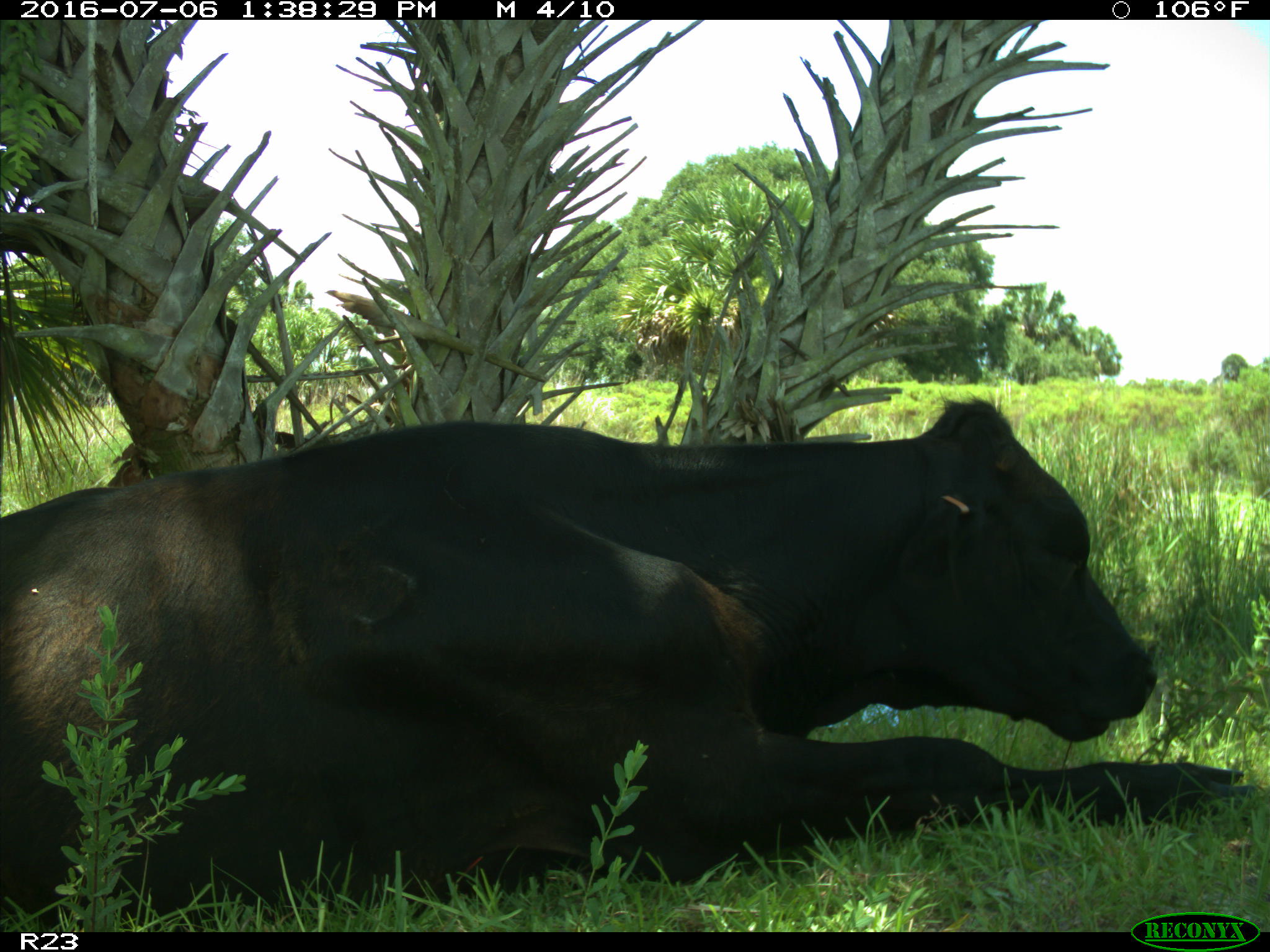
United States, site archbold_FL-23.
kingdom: Animalia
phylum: Chordata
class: Mammalia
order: Artiodactyla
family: Bovidae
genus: Bos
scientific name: Bos taurus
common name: domestic cow